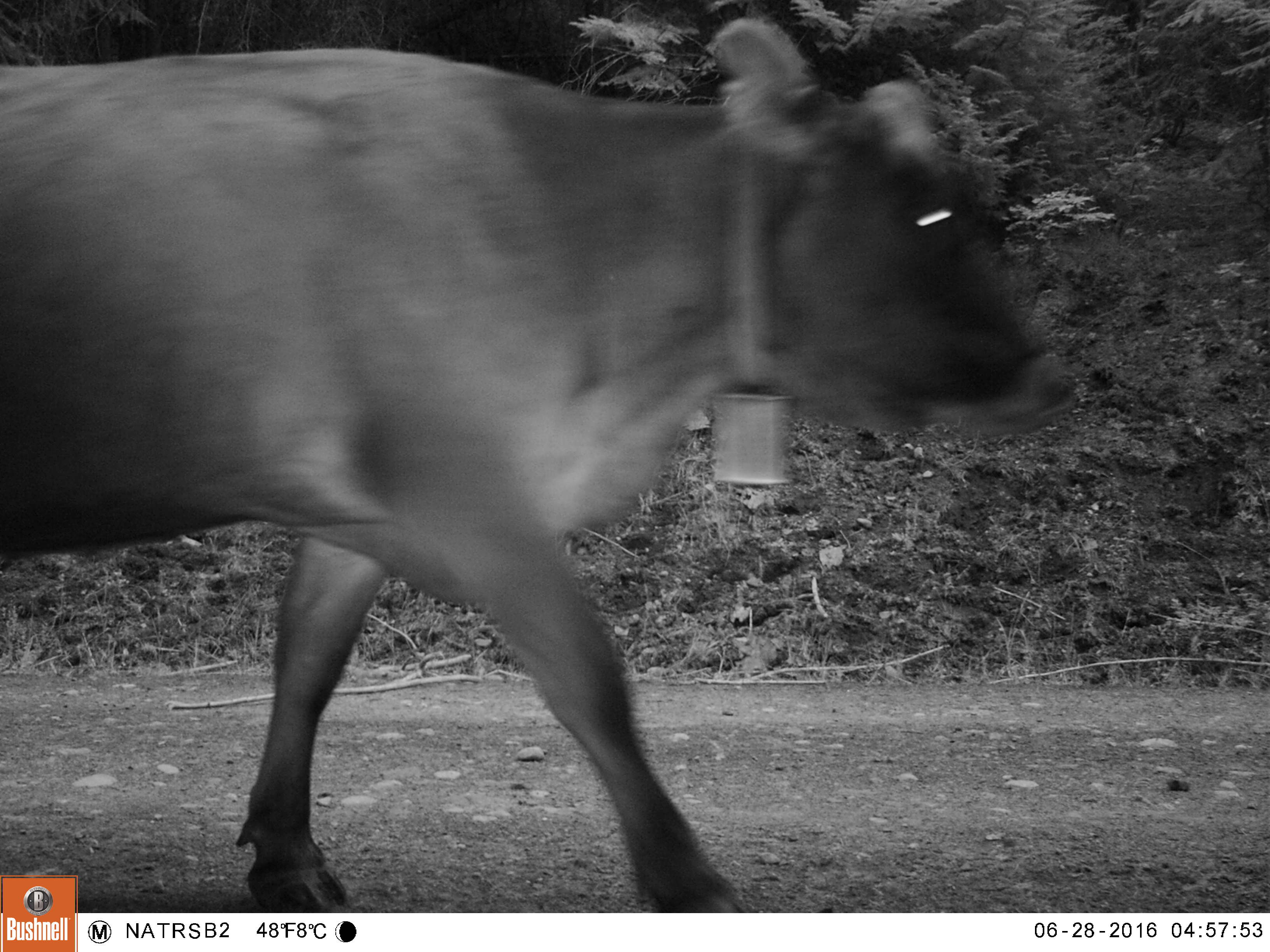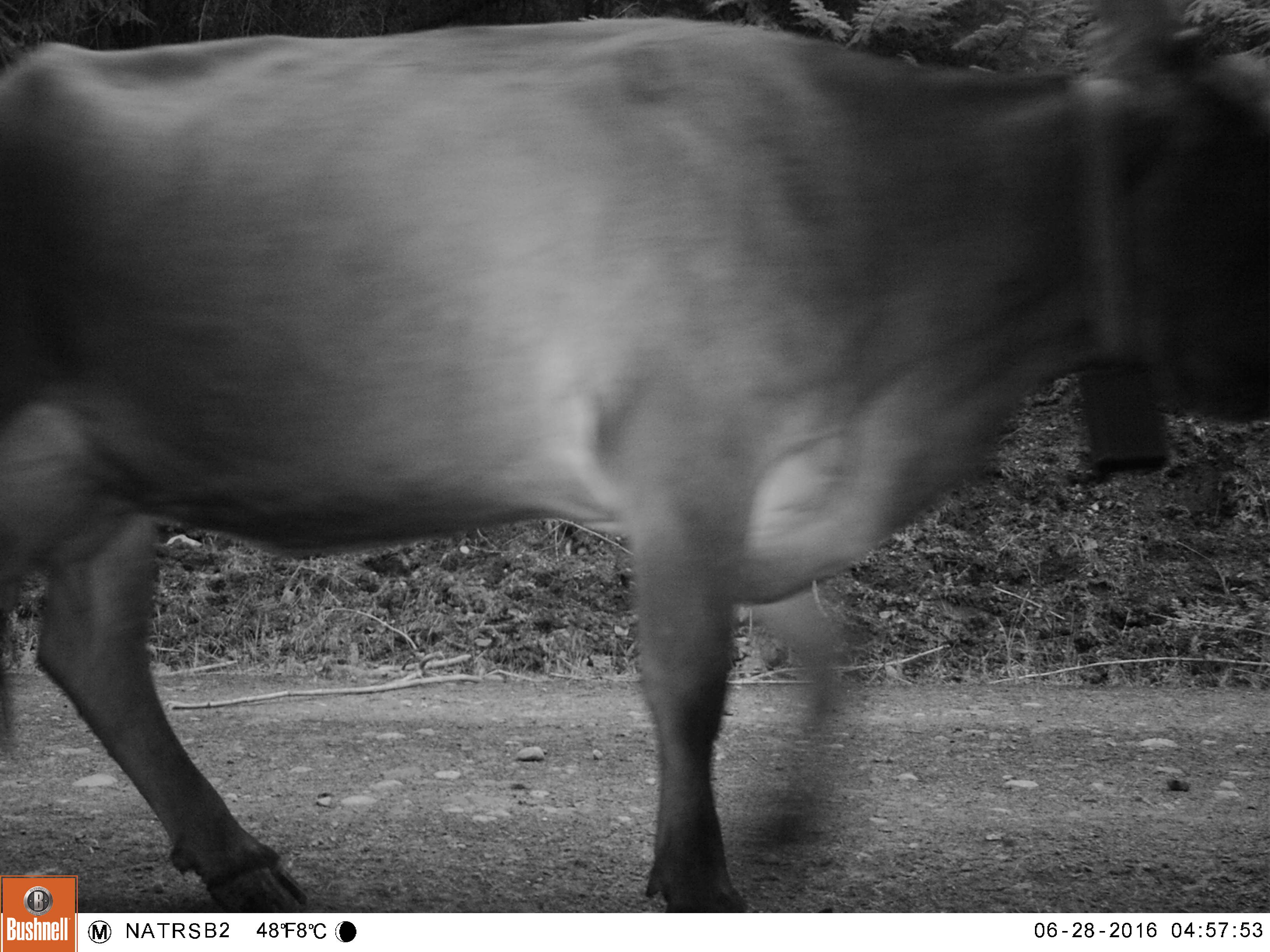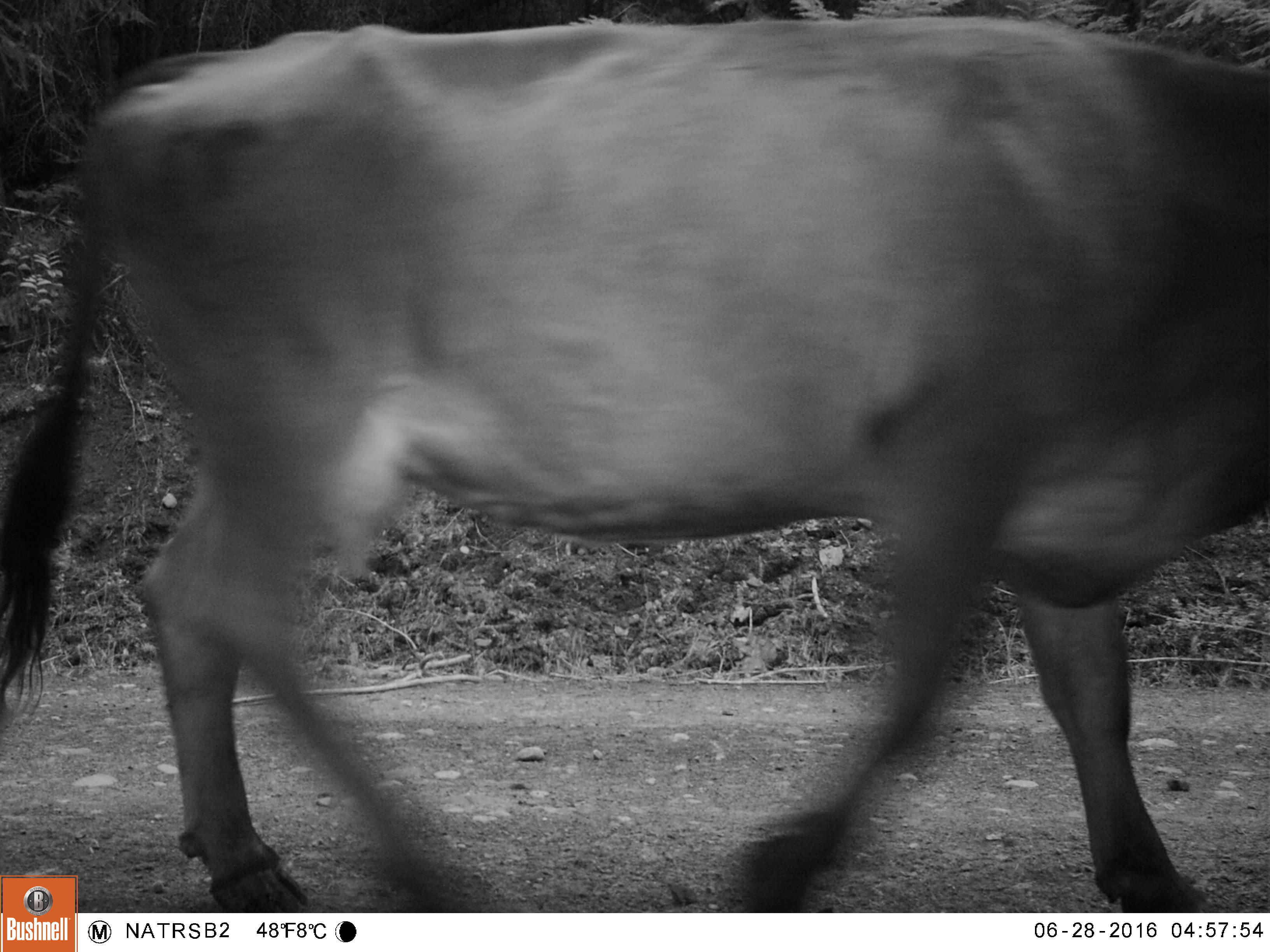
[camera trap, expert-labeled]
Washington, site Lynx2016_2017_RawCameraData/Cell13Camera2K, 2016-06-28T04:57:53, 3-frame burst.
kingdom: Animalia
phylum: Chordata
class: Mammalia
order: Artiodactyla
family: Bovidae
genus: Bos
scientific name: Bos taurus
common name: domestic cattle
Domestic cattle (Bos taurus). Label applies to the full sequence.